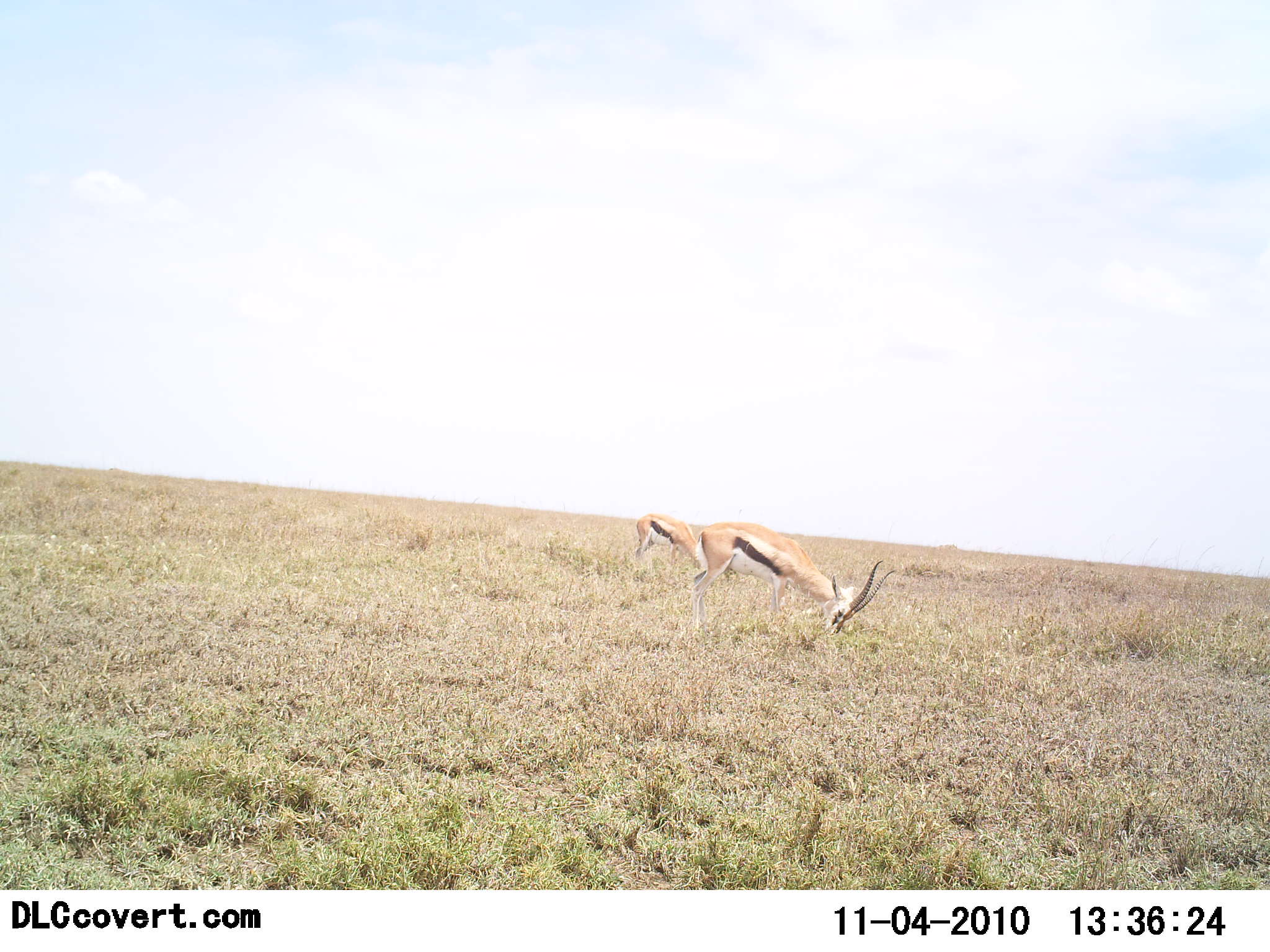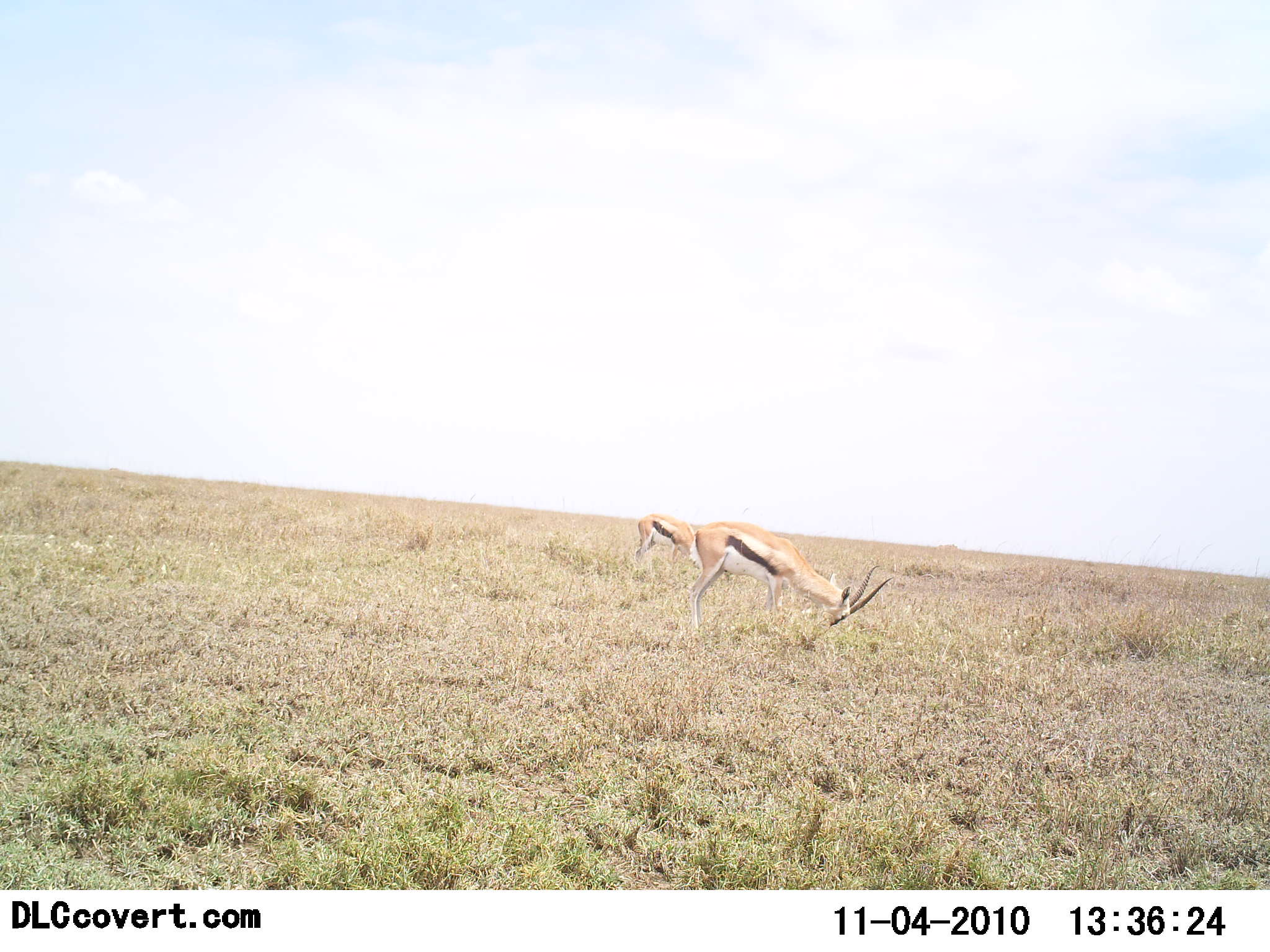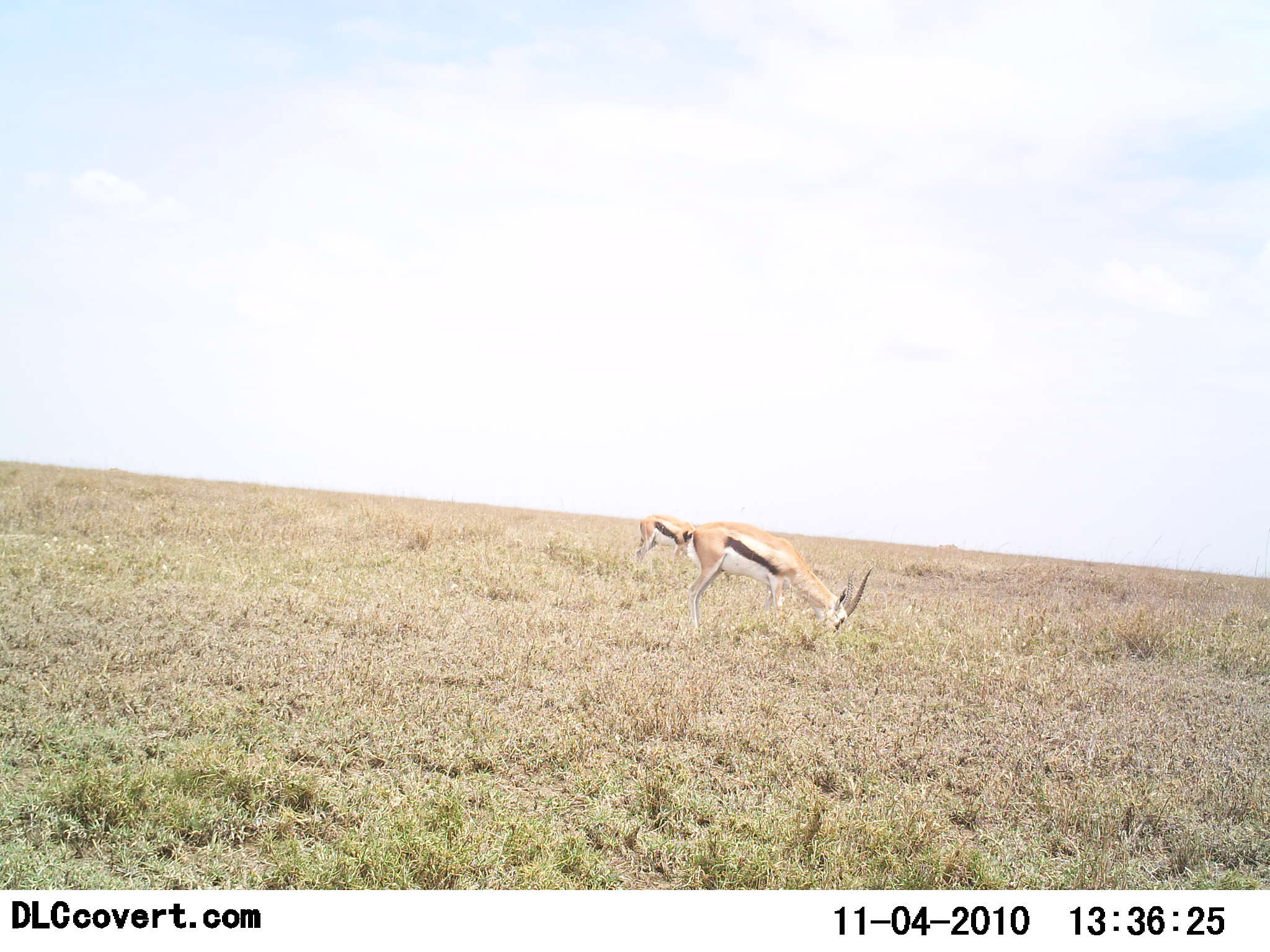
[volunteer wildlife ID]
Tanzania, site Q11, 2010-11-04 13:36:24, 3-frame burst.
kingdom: Animalia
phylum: Chordata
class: Mammalia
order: Artiodactyla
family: Bovidae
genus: Eudorcas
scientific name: Eudorcas thomsonii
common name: thomson's gazelle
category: gazellethomsons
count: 2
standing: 12%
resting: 0%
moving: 0%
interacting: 0%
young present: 0%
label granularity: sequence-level